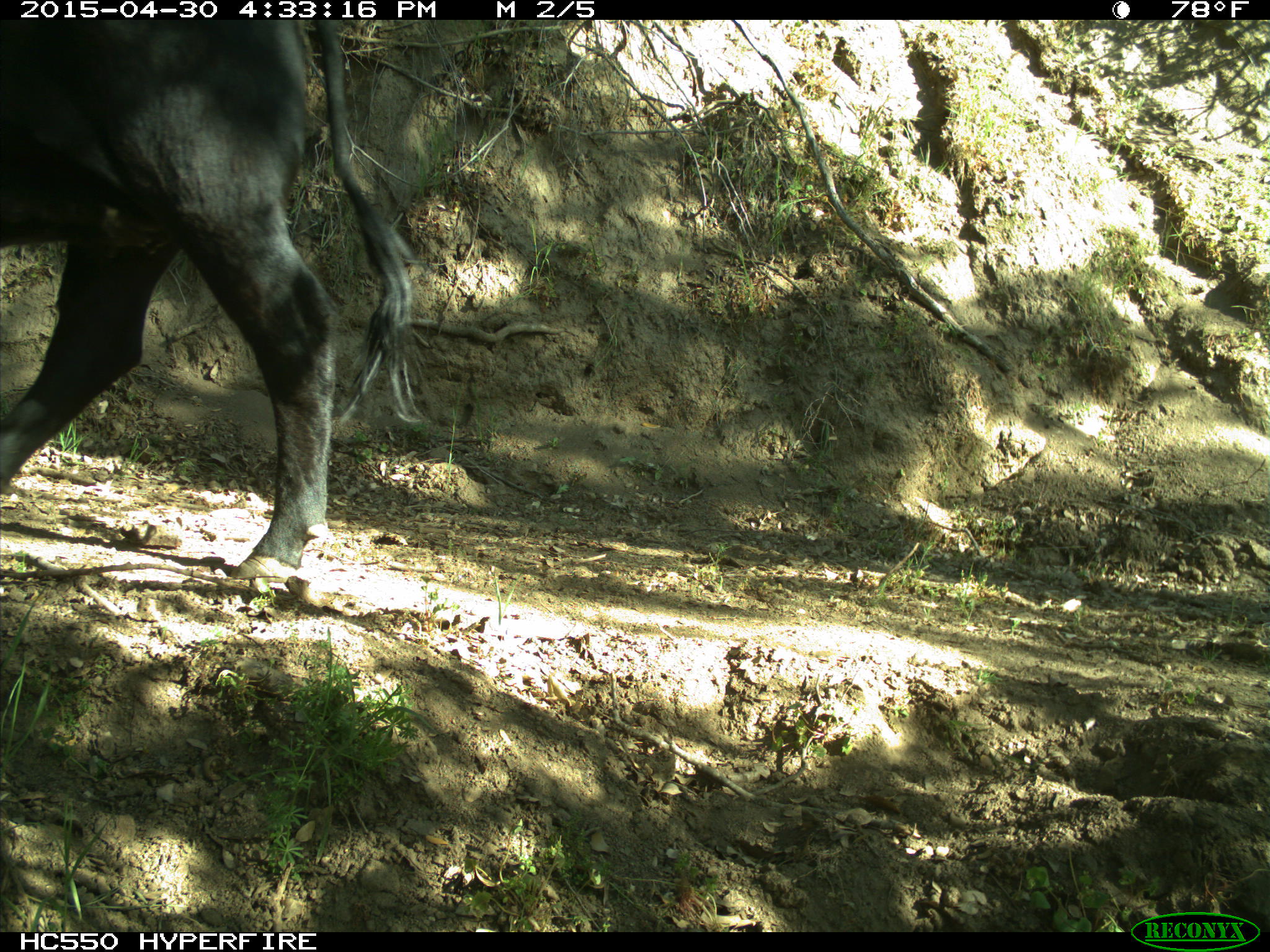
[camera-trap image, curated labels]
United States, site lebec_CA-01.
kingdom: Animalia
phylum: Chordata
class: Mammalia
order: Artiodactyla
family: Bovidae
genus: Bos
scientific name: Bos taurus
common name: domestic cow